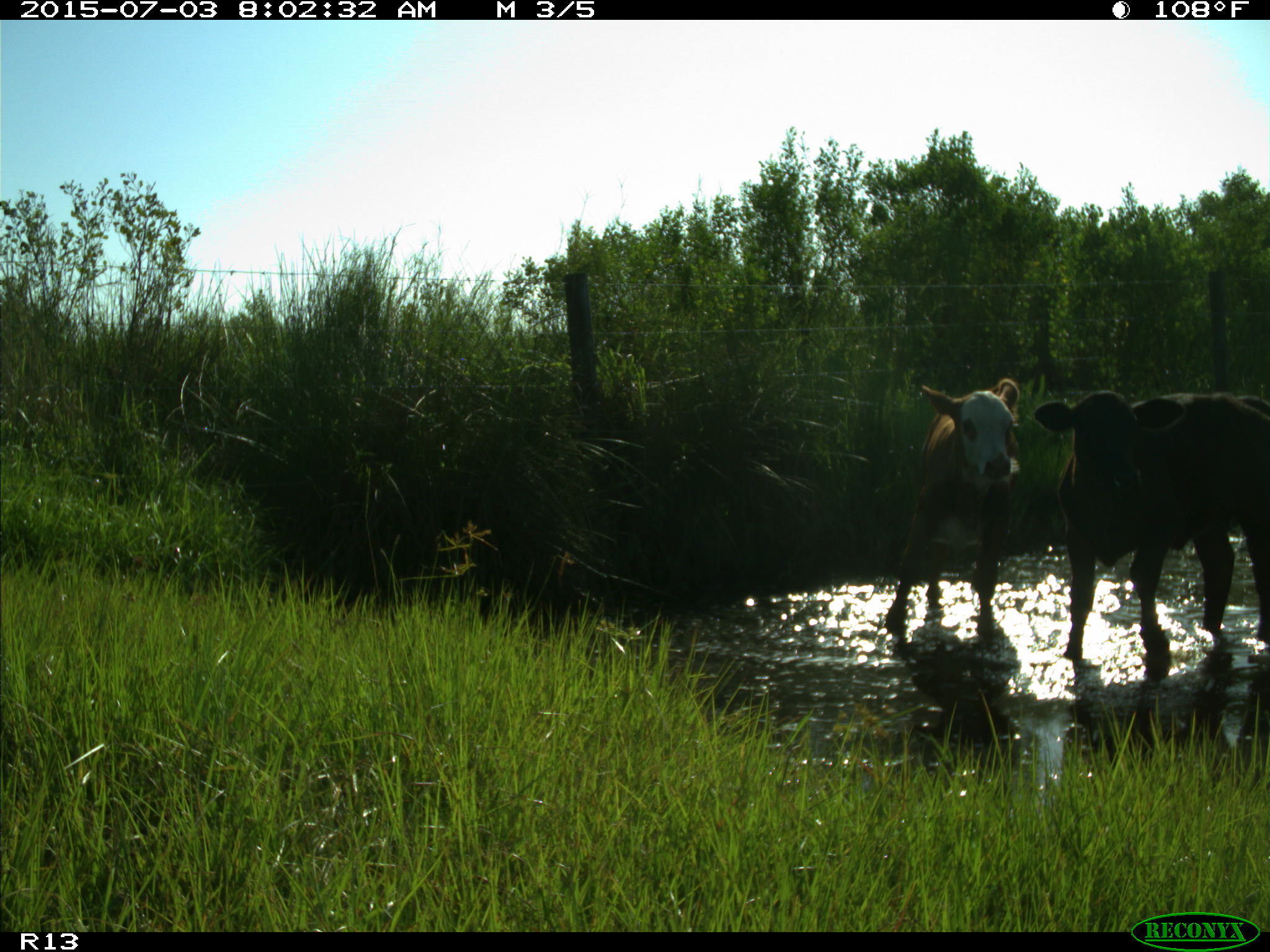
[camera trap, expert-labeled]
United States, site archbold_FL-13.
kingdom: Animalia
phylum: Chordata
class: Mammalia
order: Artiodactyla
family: Bovidae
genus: Bos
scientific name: Bos taurus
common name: domestic cow